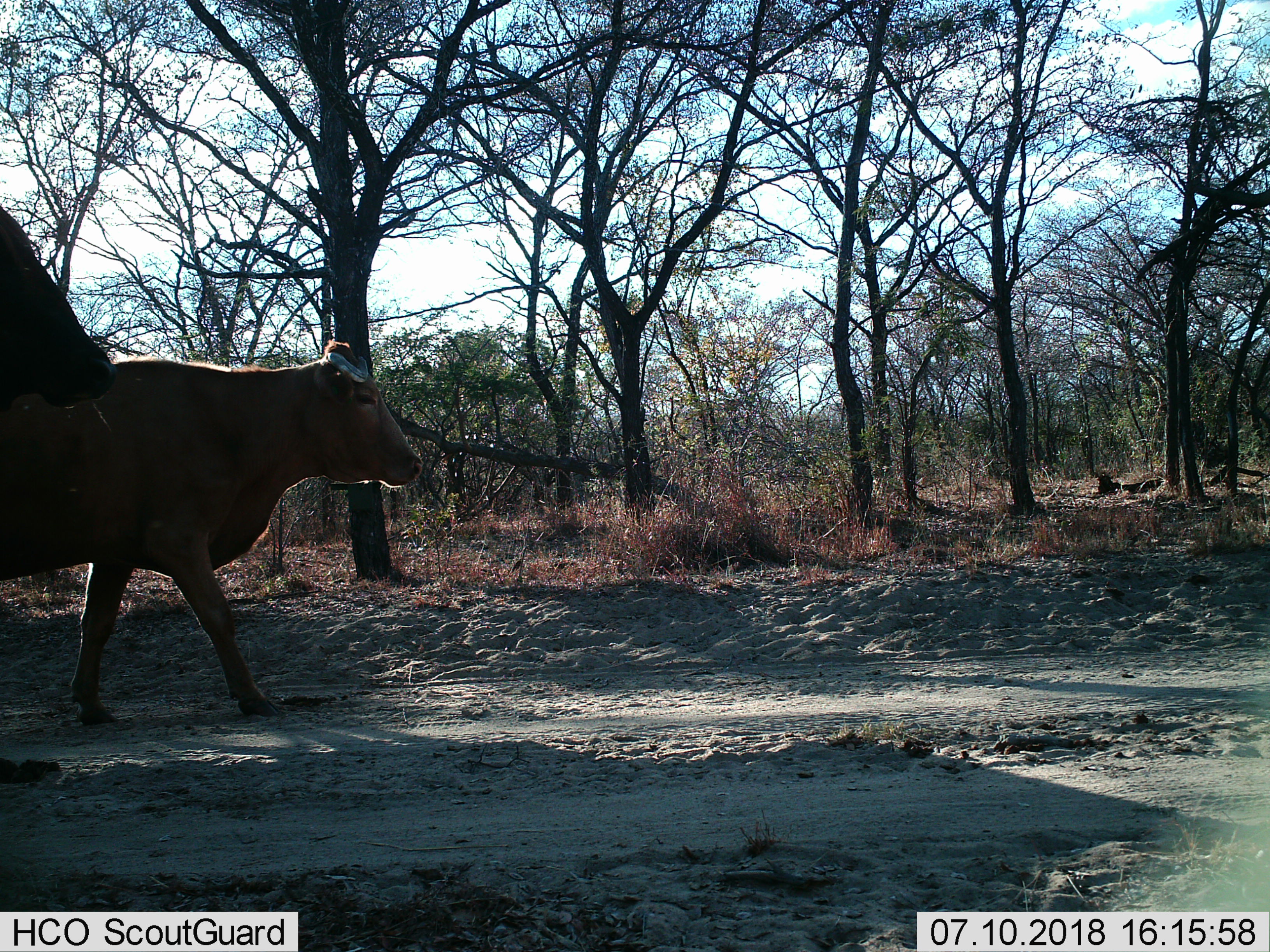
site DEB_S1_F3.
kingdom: Animalia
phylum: Chordata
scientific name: Vertebrata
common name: domestic animal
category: domesticanimal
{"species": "domesticanimal (domestic animal) (Vertebrata)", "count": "2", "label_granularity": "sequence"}